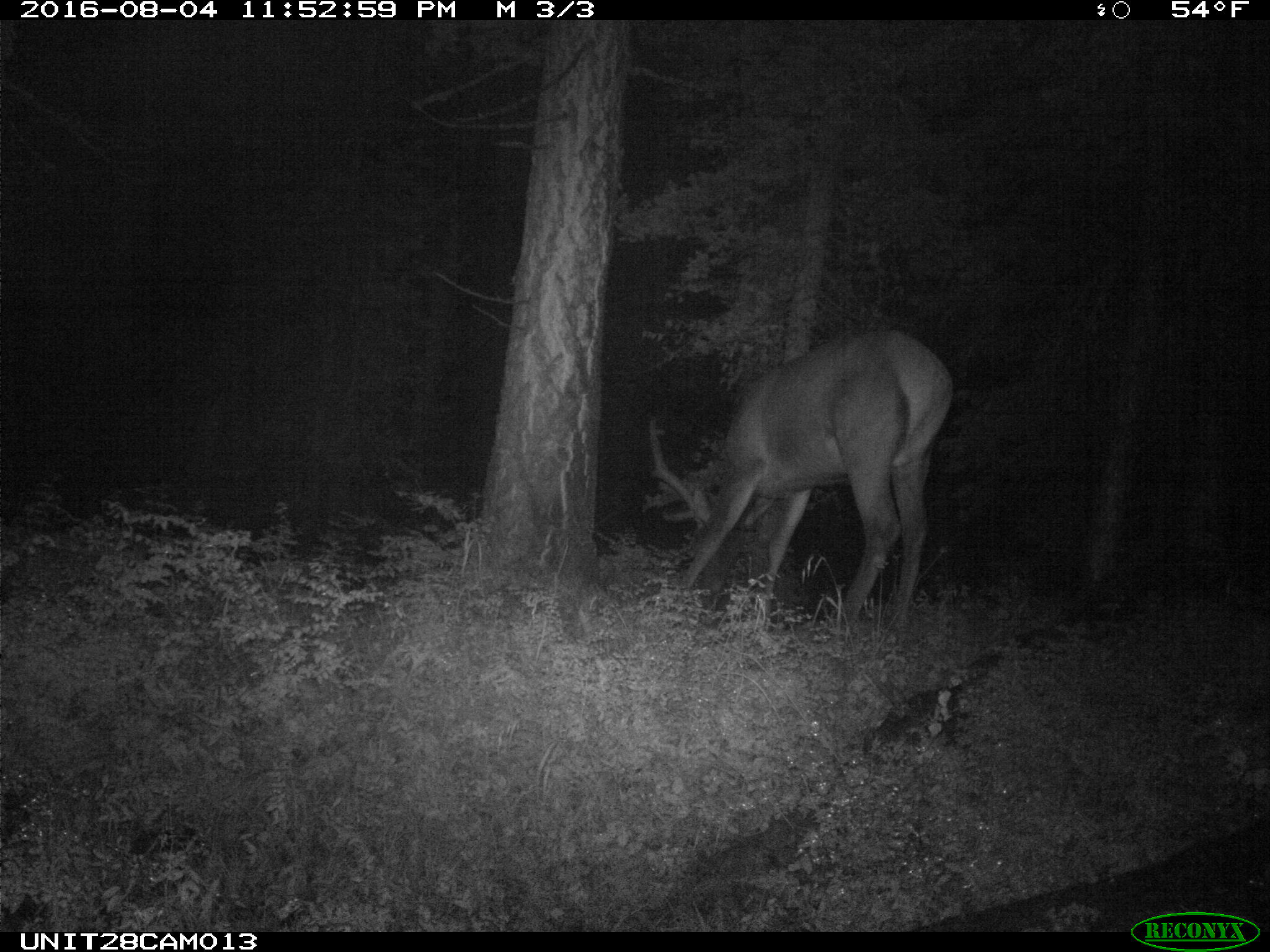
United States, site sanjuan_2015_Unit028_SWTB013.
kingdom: Animalia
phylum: Chordata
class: Mammalia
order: Artiodactyla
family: Cervidae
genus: Cervus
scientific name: Cervus elaphus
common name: red deer